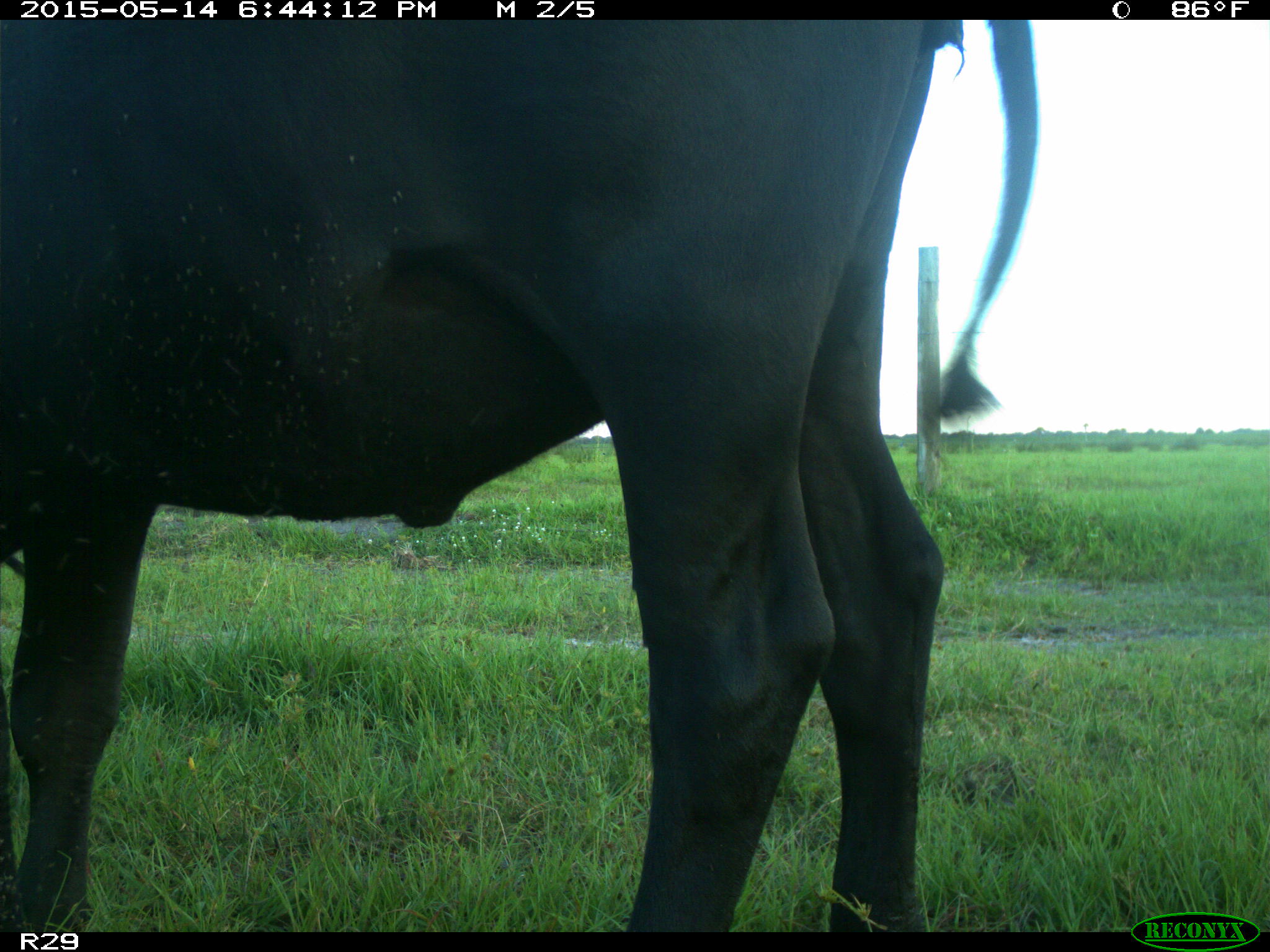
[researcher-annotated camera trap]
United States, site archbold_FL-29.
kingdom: Animalia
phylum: Chordata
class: Mammalia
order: Artiodactyla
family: Bovidae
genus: Bos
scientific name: Bos taurus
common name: domestic cow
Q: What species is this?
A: Bos taurus (domestic cow).